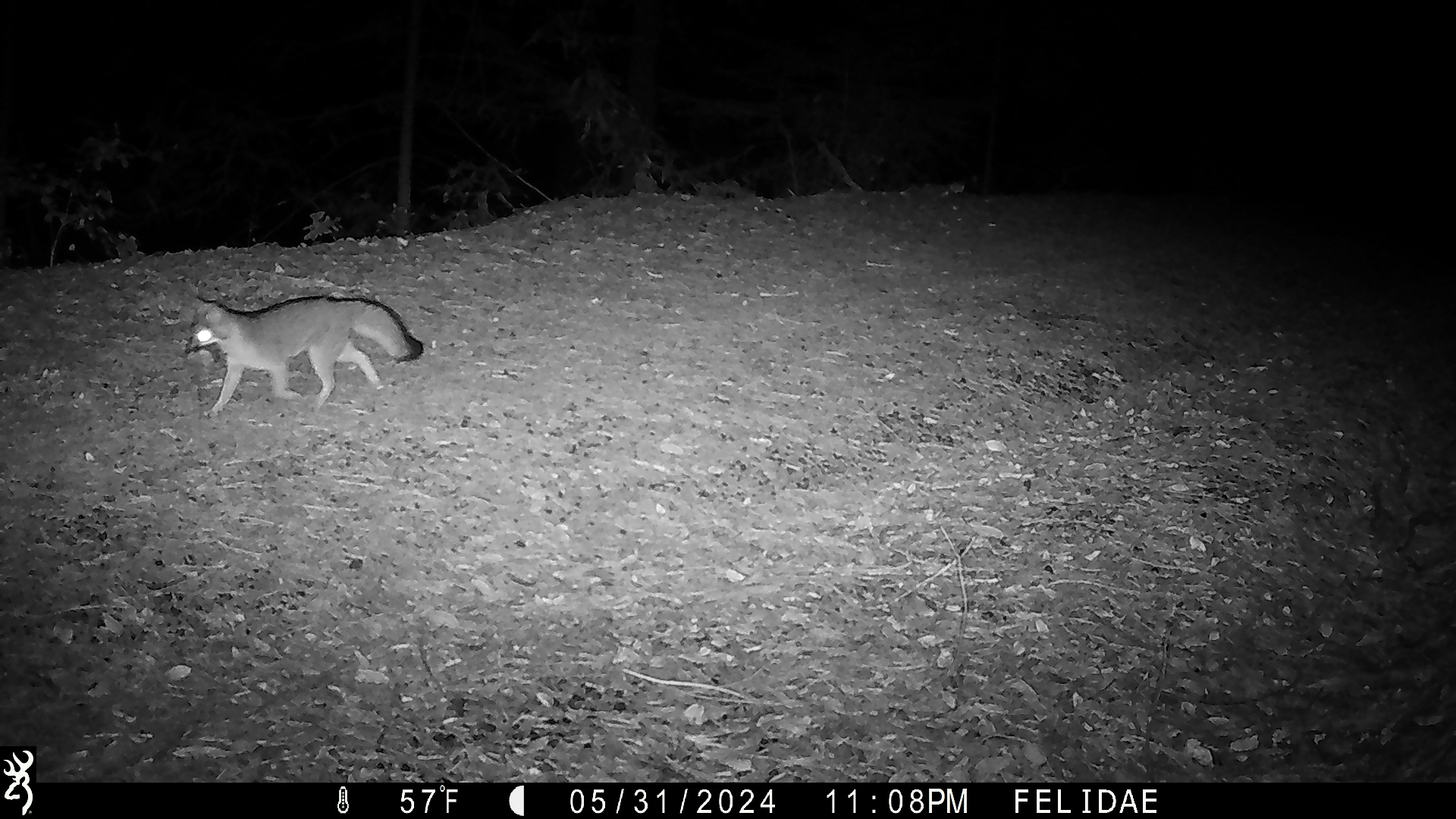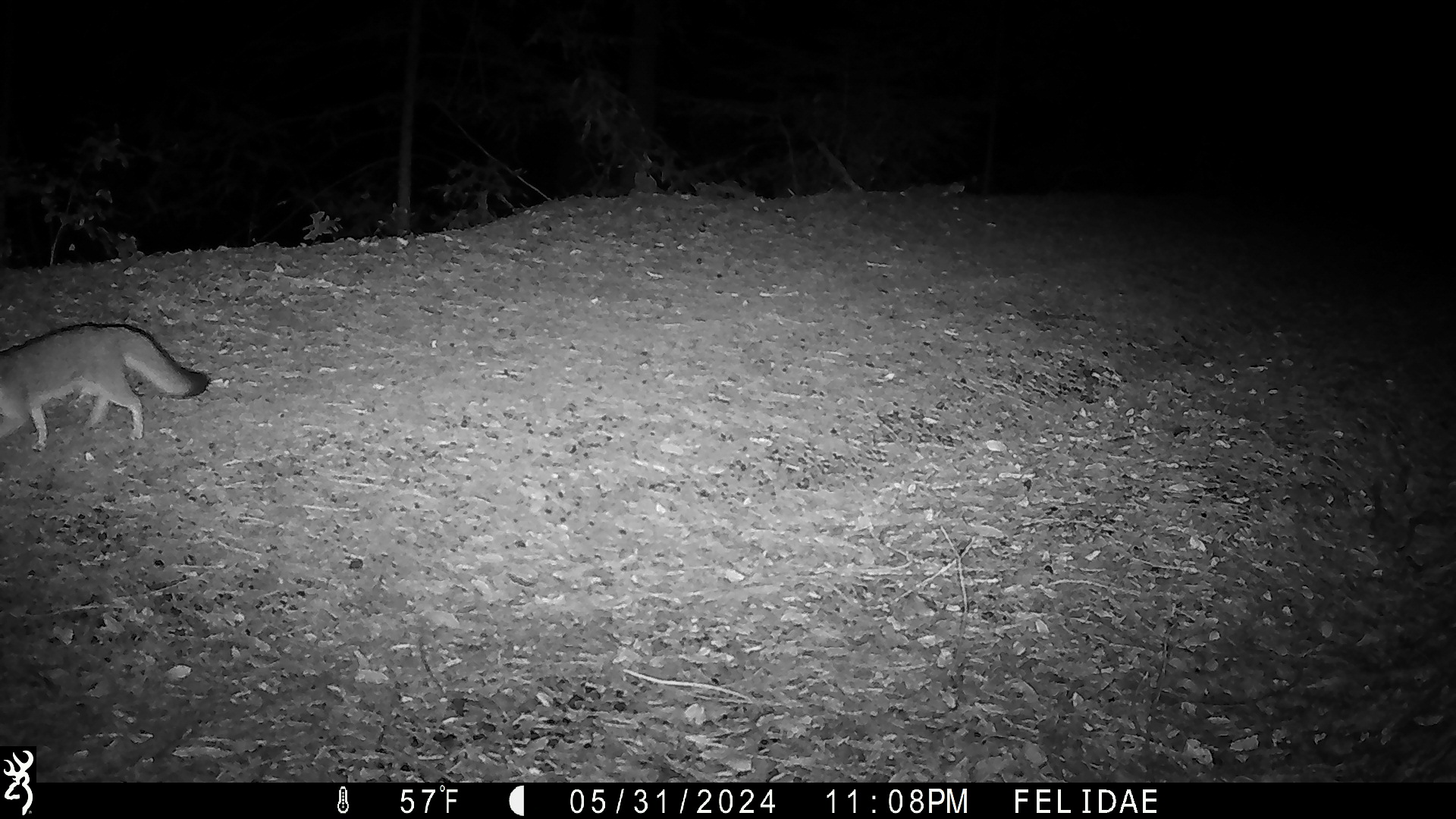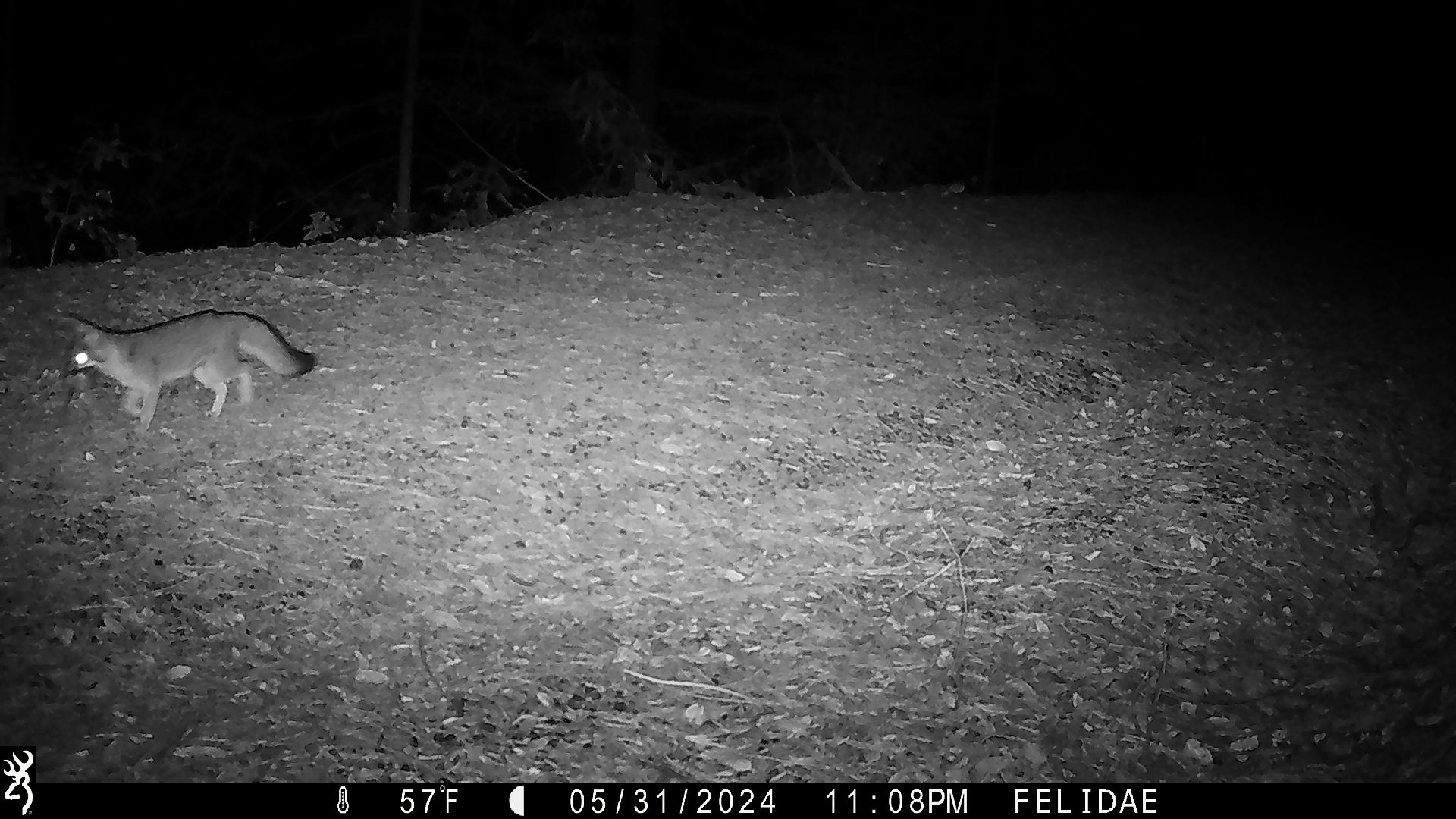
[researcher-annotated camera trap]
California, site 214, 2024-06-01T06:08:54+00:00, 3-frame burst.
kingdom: Animalia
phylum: Chordata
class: Mammalia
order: Carnivora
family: Canidae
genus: Urocyon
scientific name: Urocyon cinereoargenteus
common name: gray fox